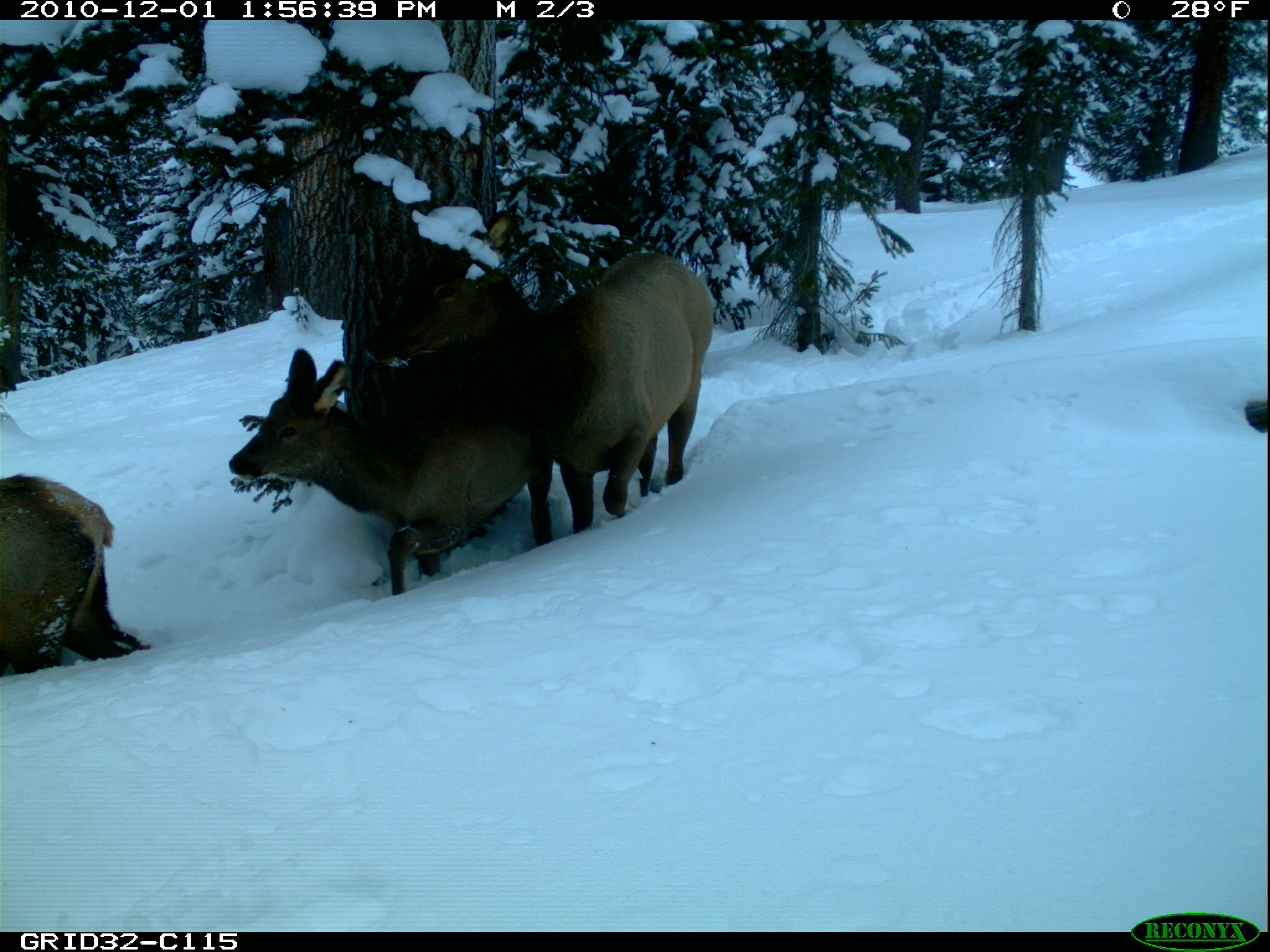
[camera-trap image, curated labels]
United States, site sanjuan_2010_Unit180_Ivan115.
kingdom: Animalia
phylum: Chordata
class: Mammalia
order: Artiodactyla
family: Cervidae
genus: Cervus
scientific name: Cervus elaphus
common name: red deer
Cervus elaphus (red deer).